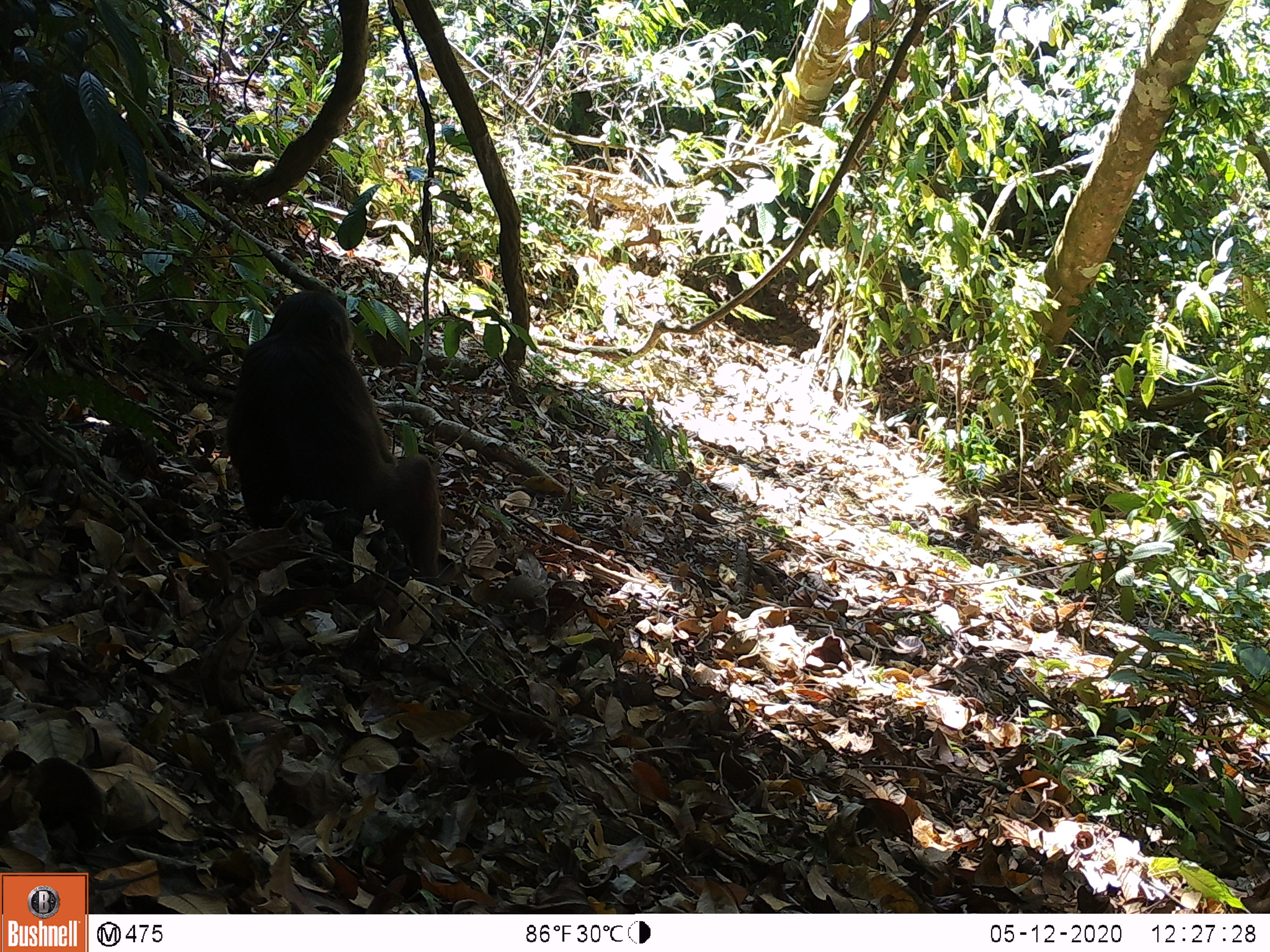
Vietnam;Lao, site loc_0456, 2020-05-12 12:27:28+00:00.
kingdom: Animalia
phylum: Chordata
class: Mammalia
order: Primates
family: Cercopithecidae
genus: Macaca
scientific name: Macaca arctoides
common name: stump-tailed macaque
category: stump tailed macaque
Stump tailed macaque (stump-tailed macaque) (Macaca arctoides). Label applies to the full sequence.